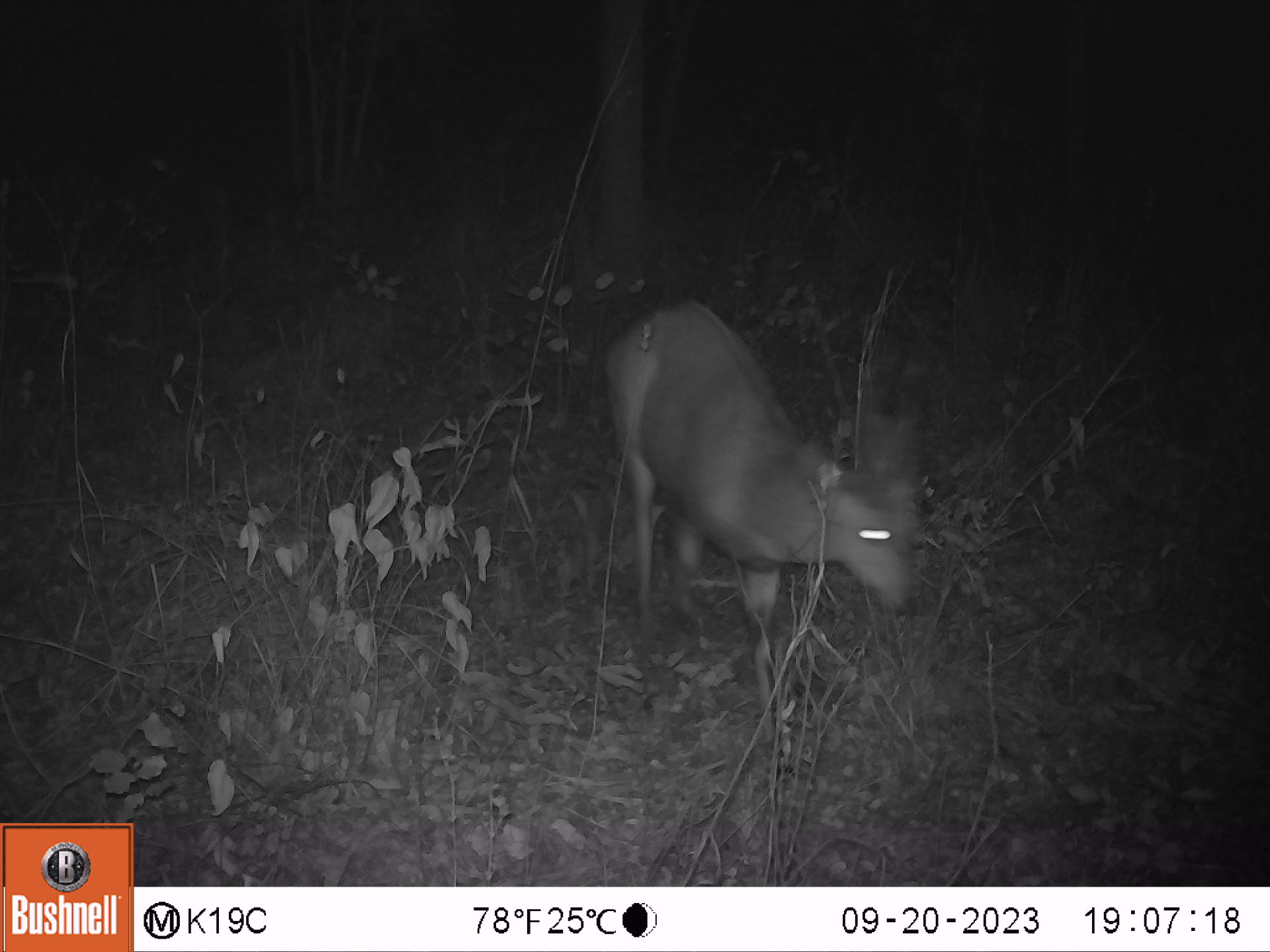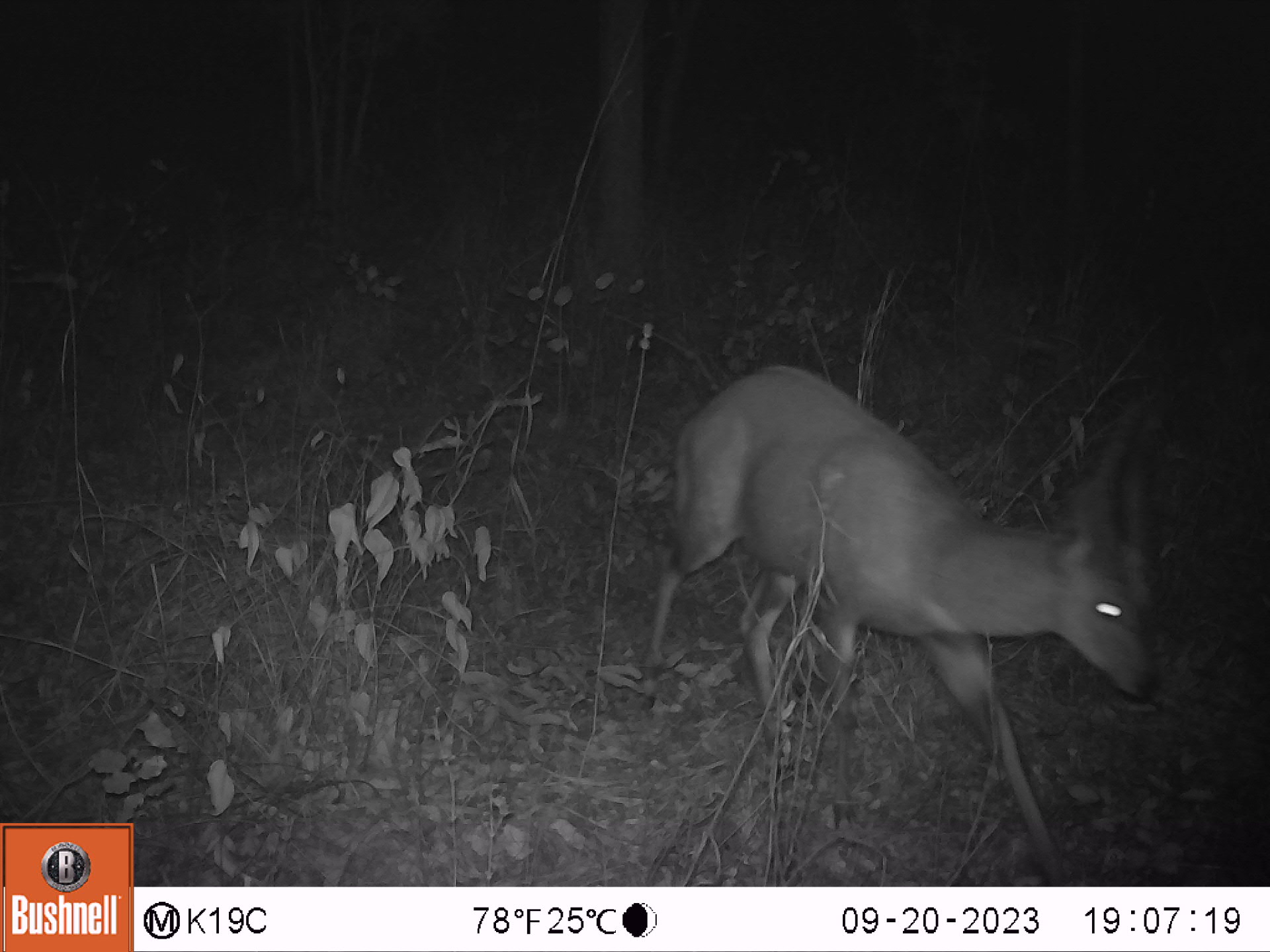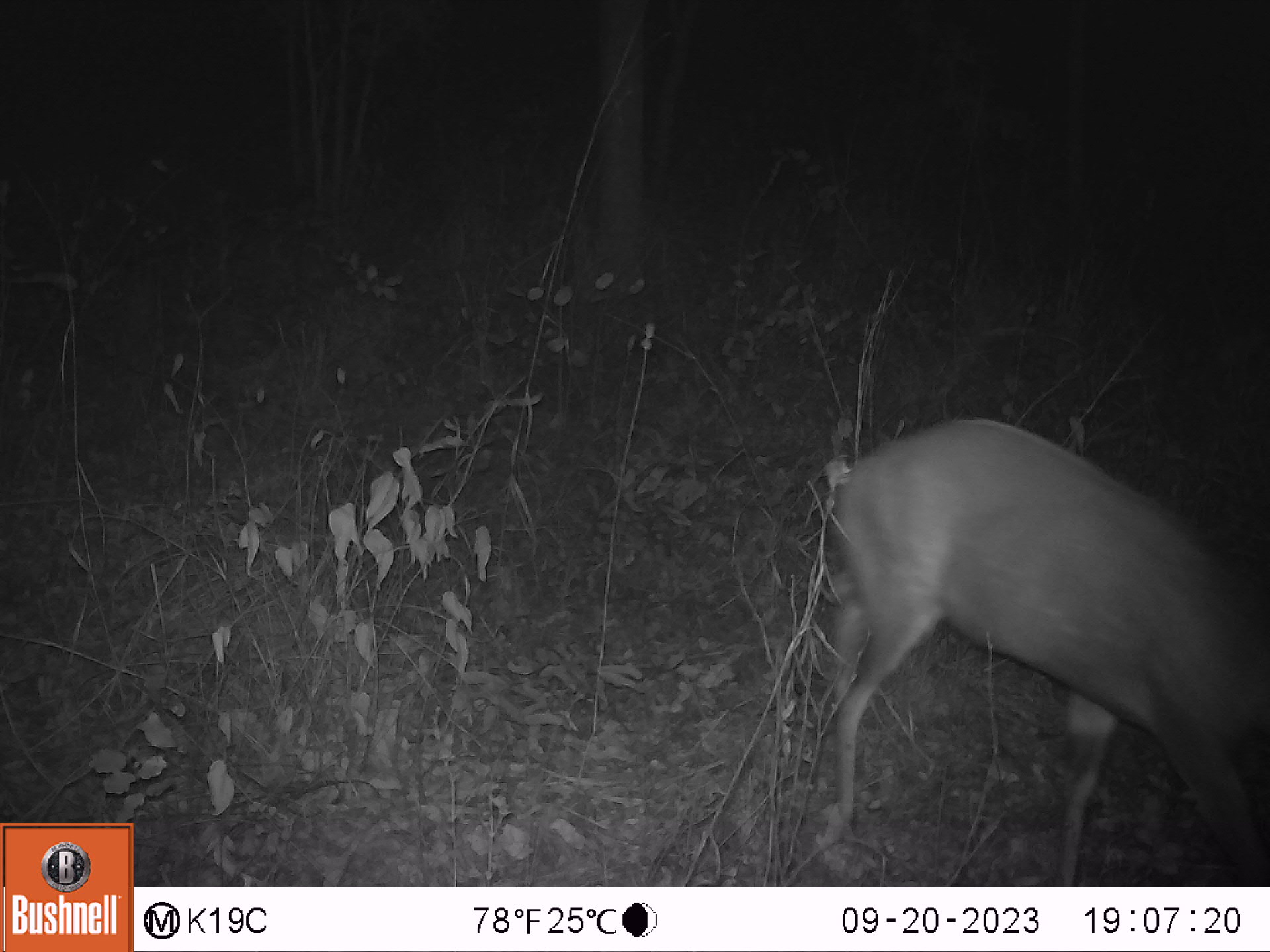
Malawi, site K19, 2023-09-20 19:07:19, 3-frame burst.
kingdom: Animalia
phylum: Chordata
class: Mammalia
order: Artiodactyla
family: Bovidae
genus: Tragelaphus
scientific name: Tragelaphus sylvaticus sylvaticus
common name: cape bushbuck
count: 1